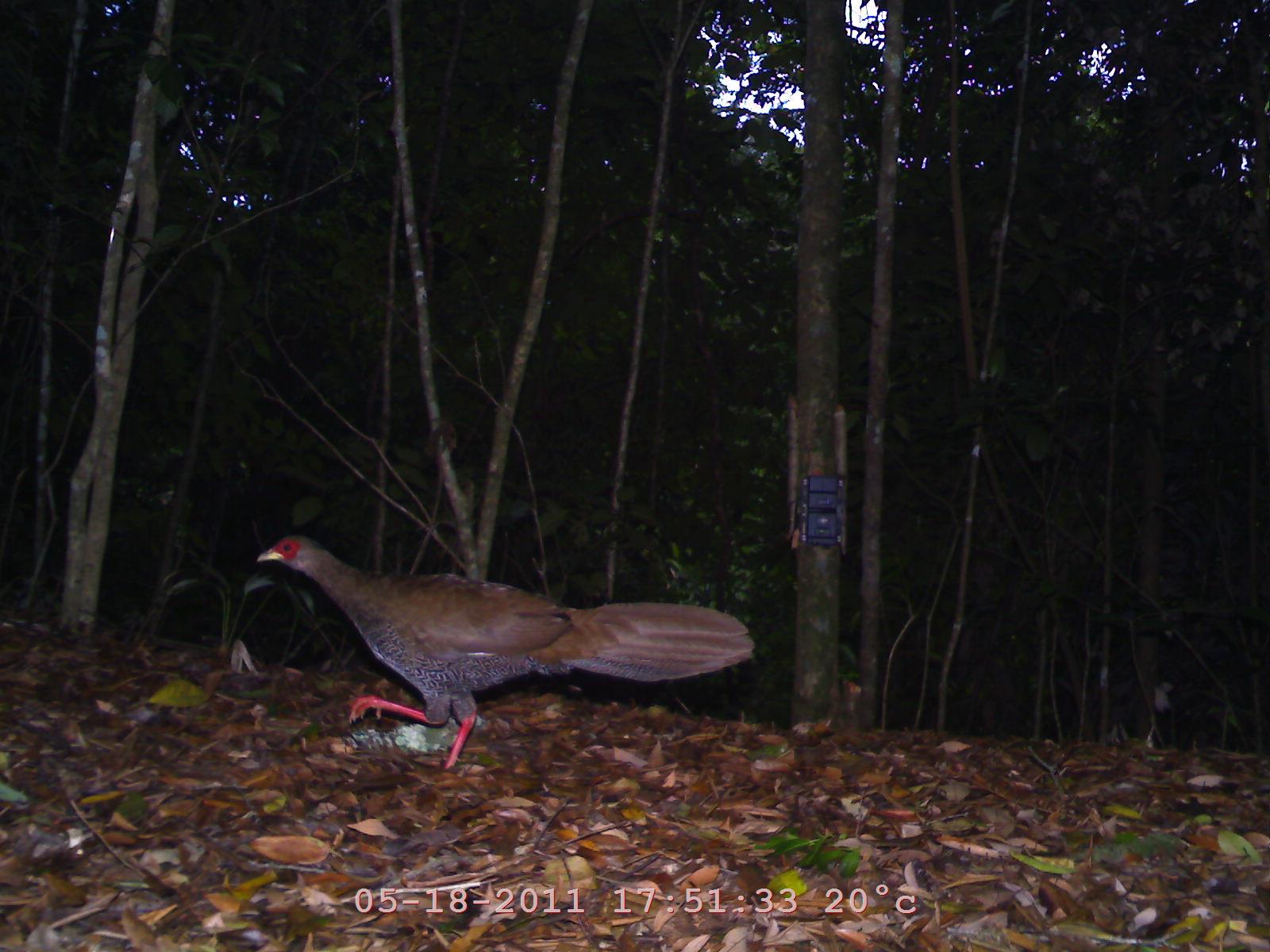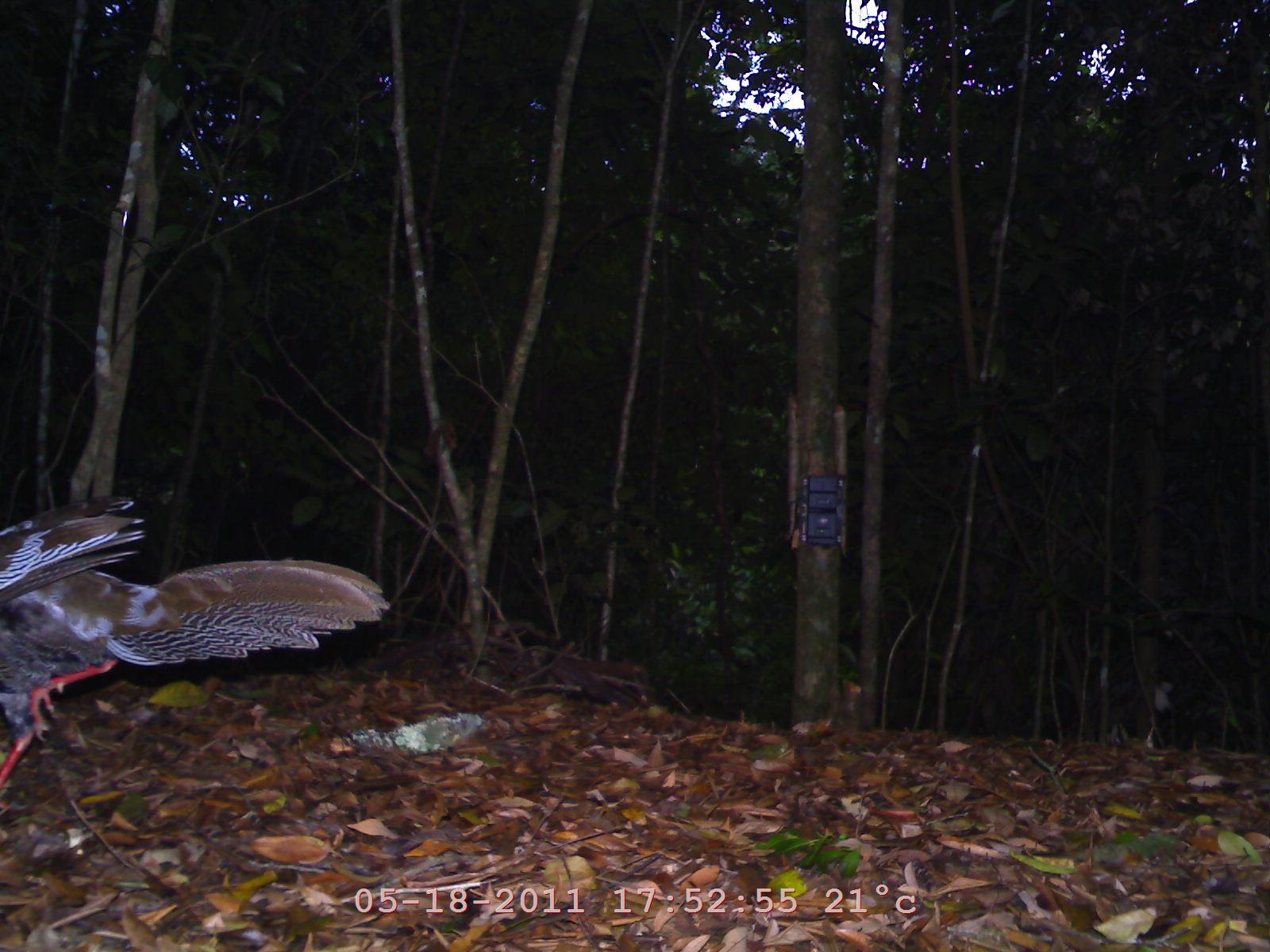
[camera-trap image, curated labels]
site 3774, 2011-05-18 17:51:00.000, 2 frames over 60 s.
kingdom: Animalia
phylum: Chordata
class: Aves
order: Galliformes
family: Phasianidae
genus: Lophura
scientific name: Lophura nycthemera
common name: silver pheasant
Lophura nycthemera (silver pheasant), count 1, age adult.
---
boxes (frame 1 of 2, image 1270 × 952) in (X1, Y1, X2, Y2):
lophura nycthemera: (251, 523, 760, 768)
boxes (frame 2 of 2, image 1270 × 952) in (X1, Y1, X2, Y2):
lophura nycthemera: (1, 483, 390, 812)